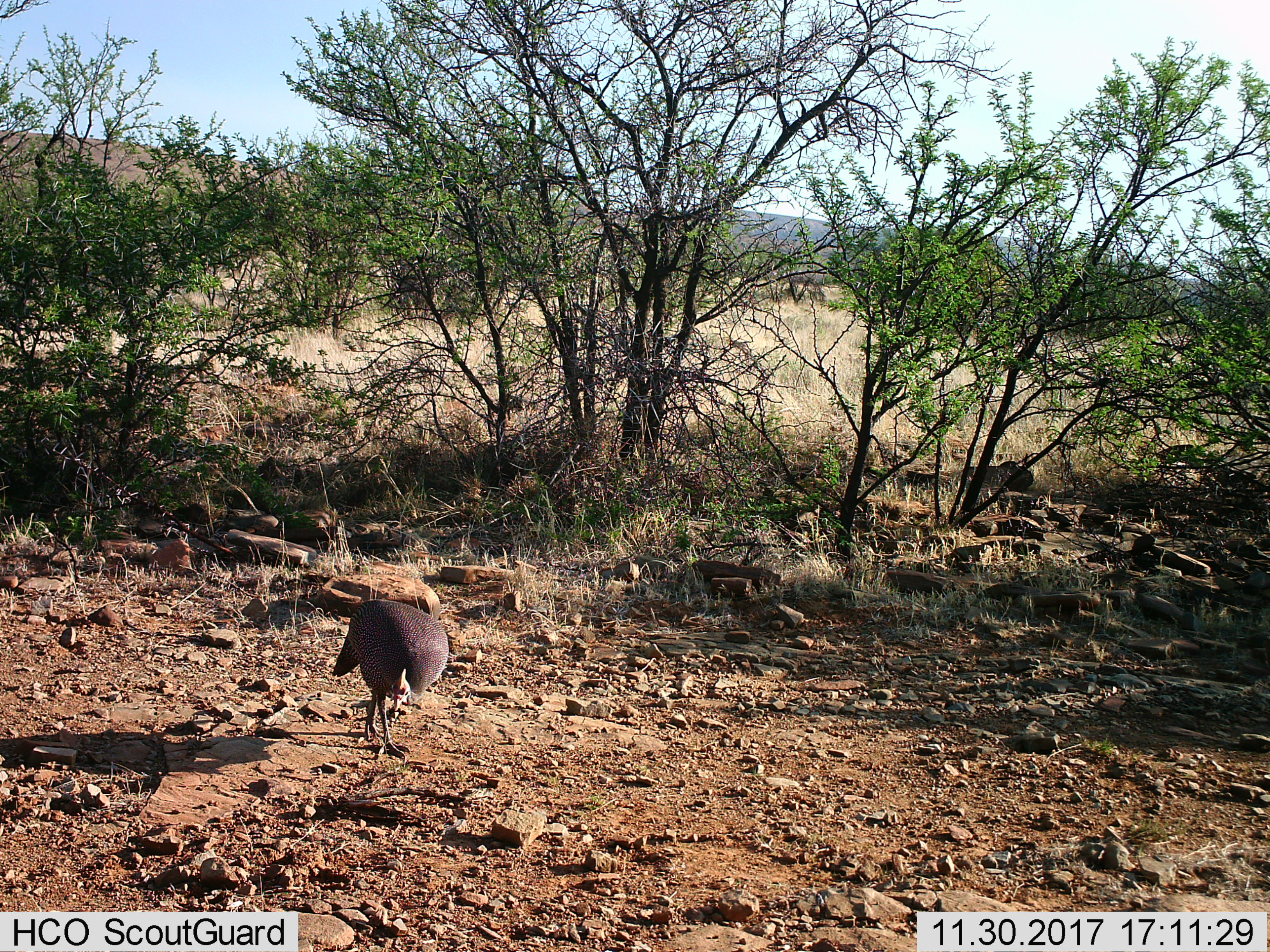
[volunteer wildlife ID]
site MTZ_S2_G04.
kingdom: Animalia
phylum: Chordata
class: Aves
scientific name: Aves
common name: bird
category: birdother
Birdother (bird) (Aves), count 1. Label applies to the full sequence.